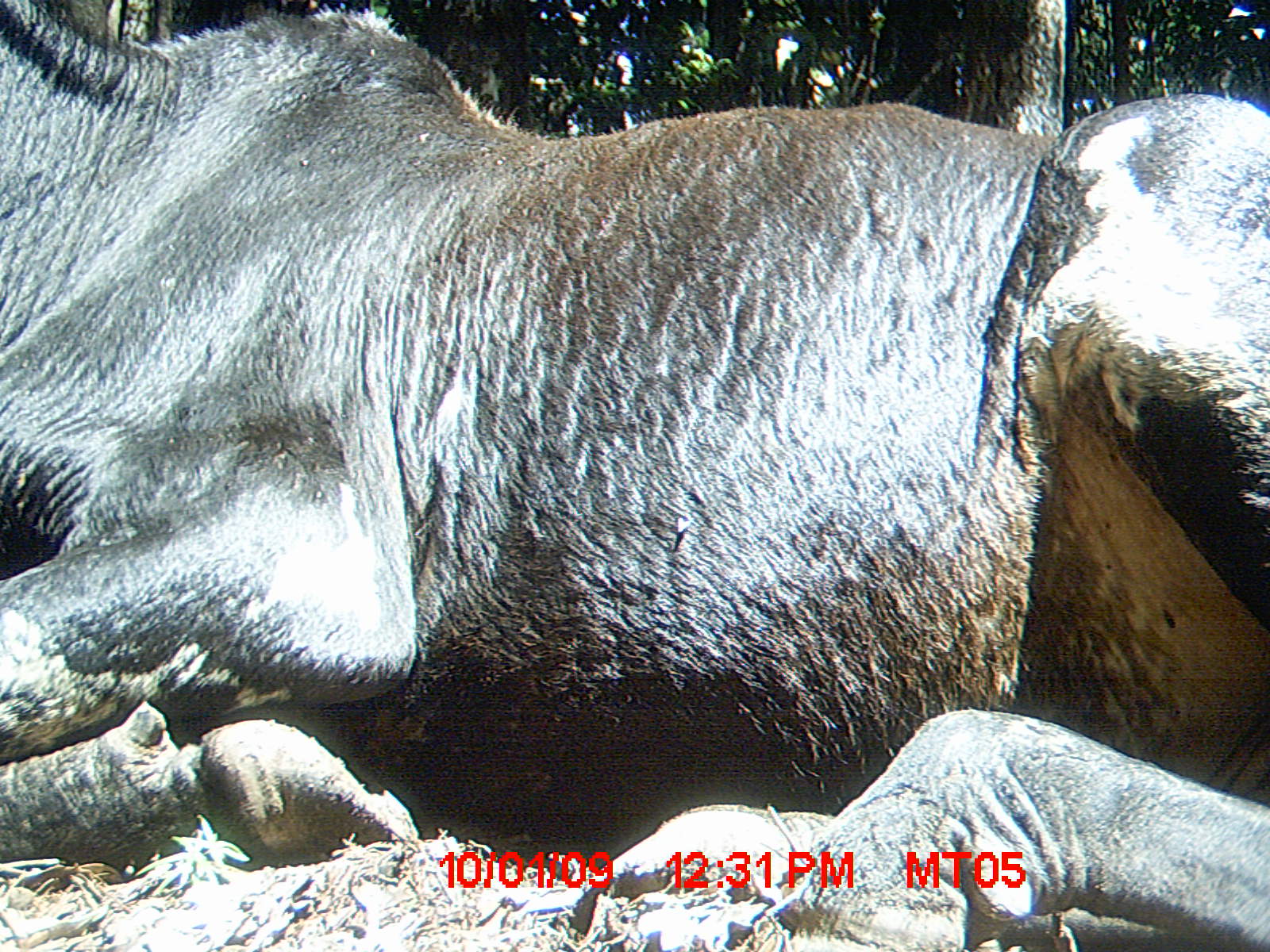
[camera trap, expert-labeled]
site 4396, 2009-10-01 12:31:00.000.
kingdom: Animalia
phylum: Chordata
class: Mammalia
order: Artiodactyla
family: Bovidae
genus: Bos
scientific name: Bos taurus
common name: domestic cattle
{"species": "Bos taurus (domestic cattle)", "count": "3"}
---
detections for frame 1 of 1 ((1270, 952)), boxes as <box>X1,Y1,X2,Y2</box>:
bos taurus: <box>0,0,1269,952</box>